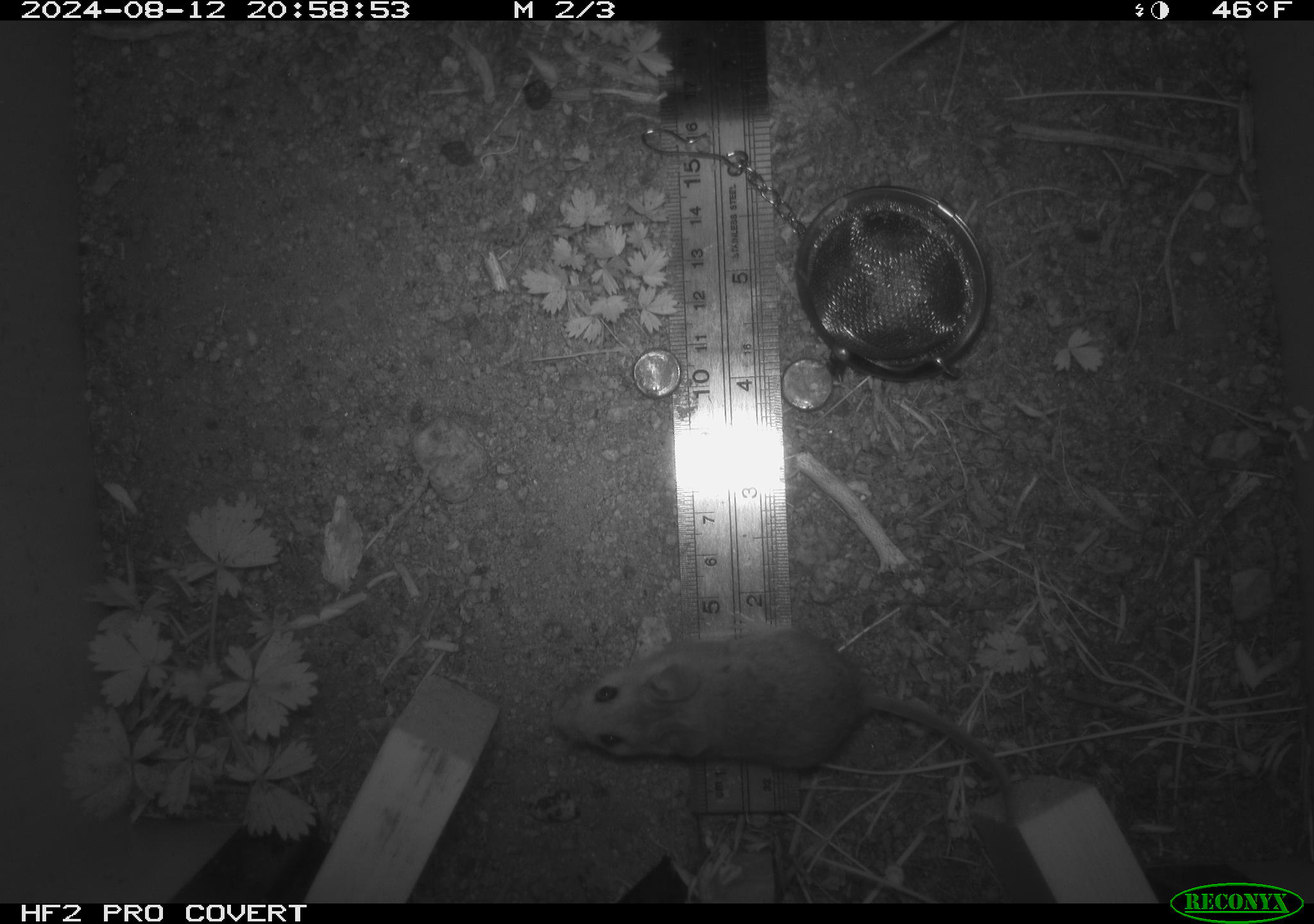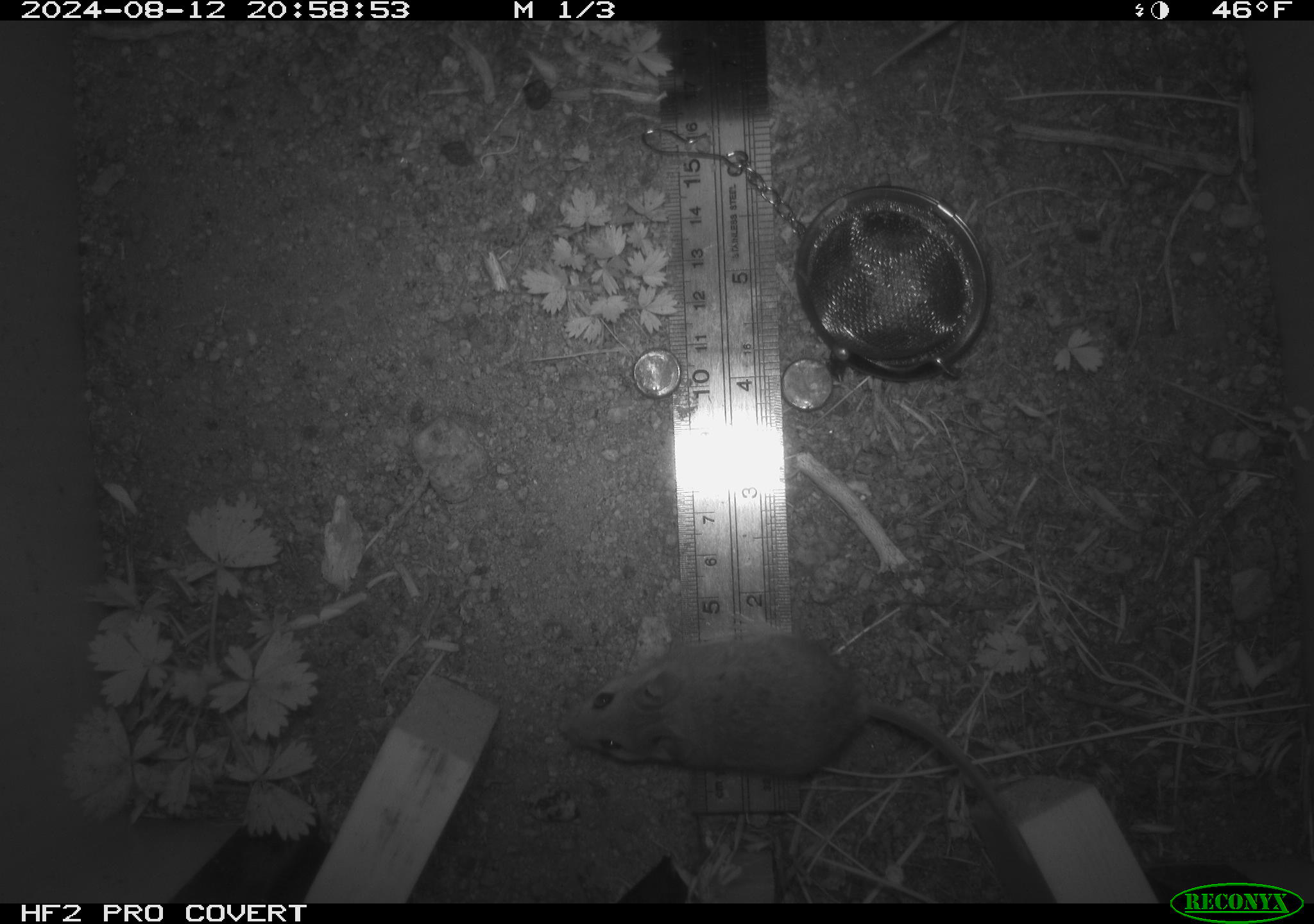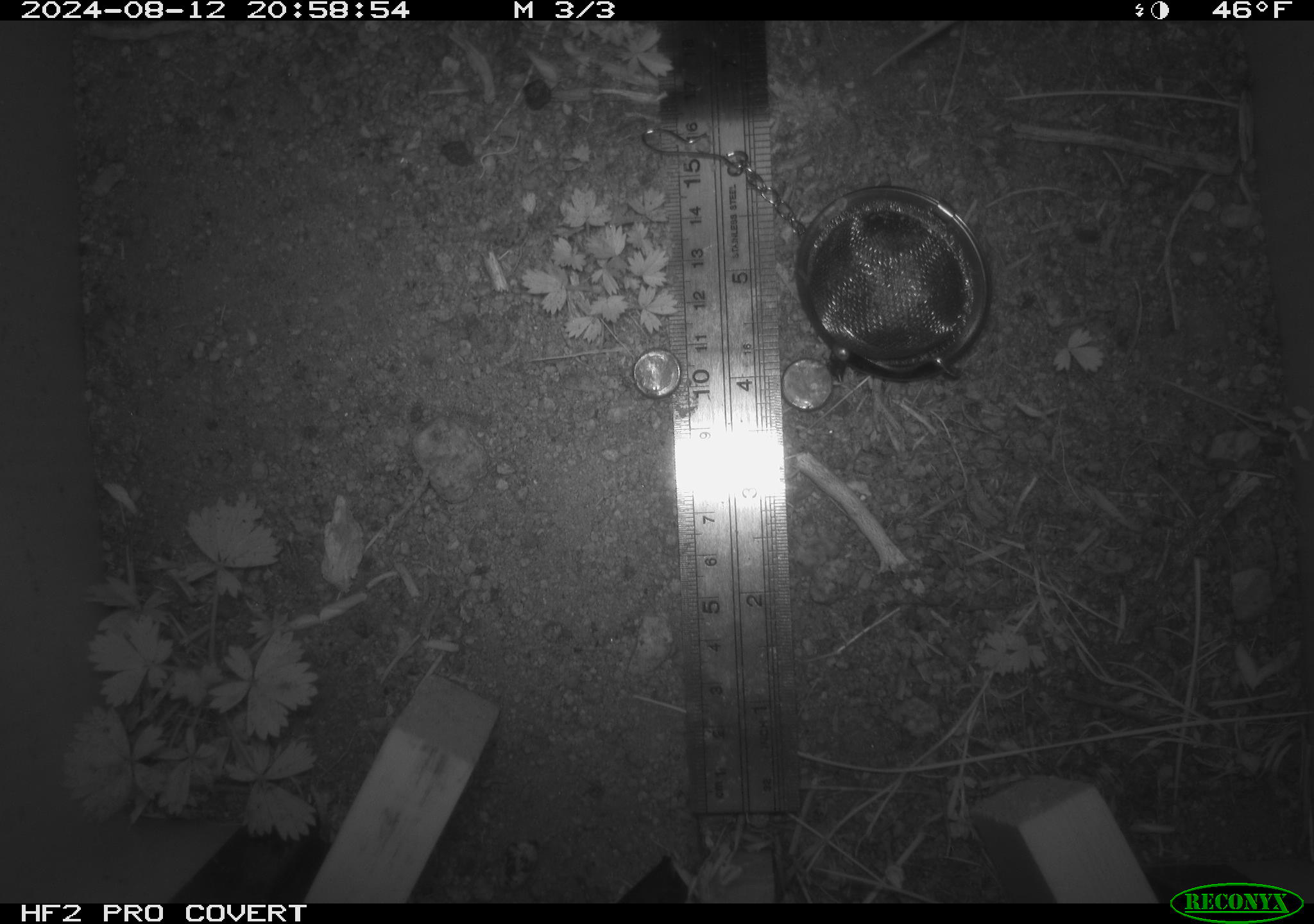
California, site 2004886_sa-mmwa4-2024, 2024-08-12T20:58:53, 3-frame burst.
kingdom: Animalia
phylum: Chordata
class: Mammalia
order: Rodentia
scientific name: Rodentia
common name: mouse species